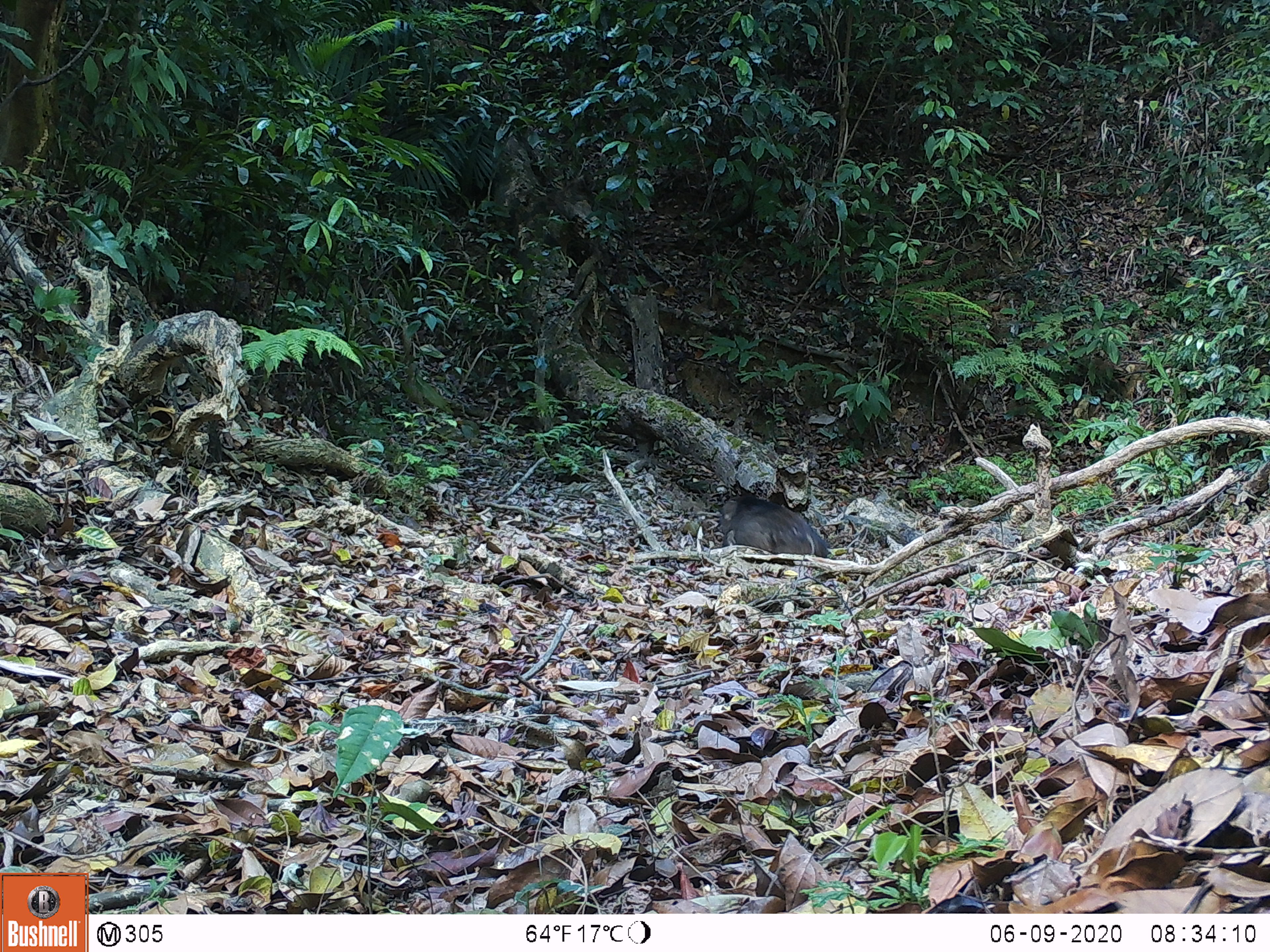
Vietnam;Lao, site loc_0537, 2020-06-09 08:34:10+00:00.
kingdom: Animalia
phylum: Chordata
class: Mammalia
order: Artiodactyla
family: Suidae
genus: Sus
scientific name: Sus scrofa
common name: eurasian wild pig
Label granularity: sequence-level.